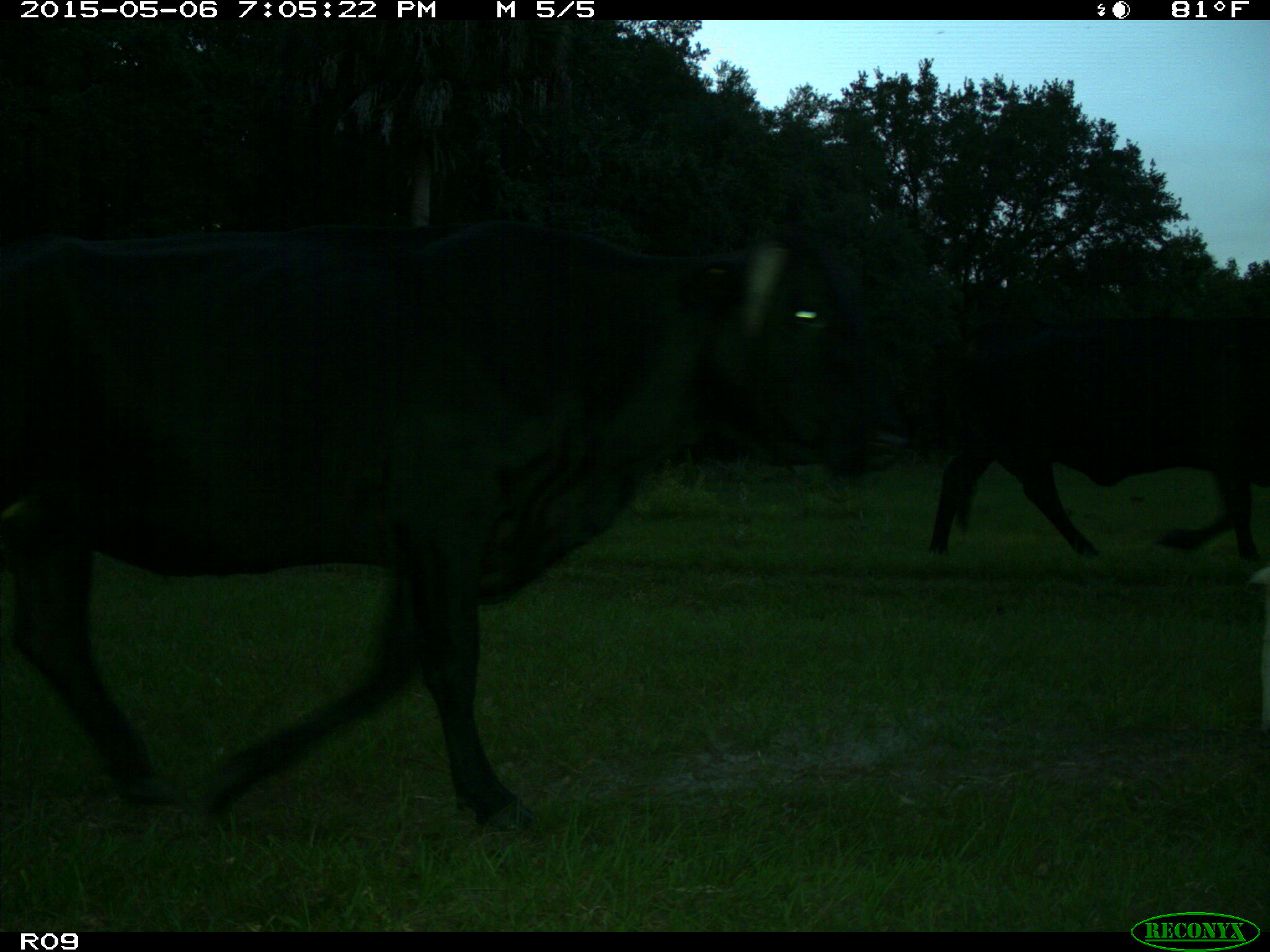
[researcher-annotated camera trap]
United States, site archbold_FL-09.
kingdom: Animalia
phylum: Chordata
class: Mammalia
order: Artiodactyla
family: Bovidae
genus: Bos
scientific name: Bos taurus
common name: domestic cow